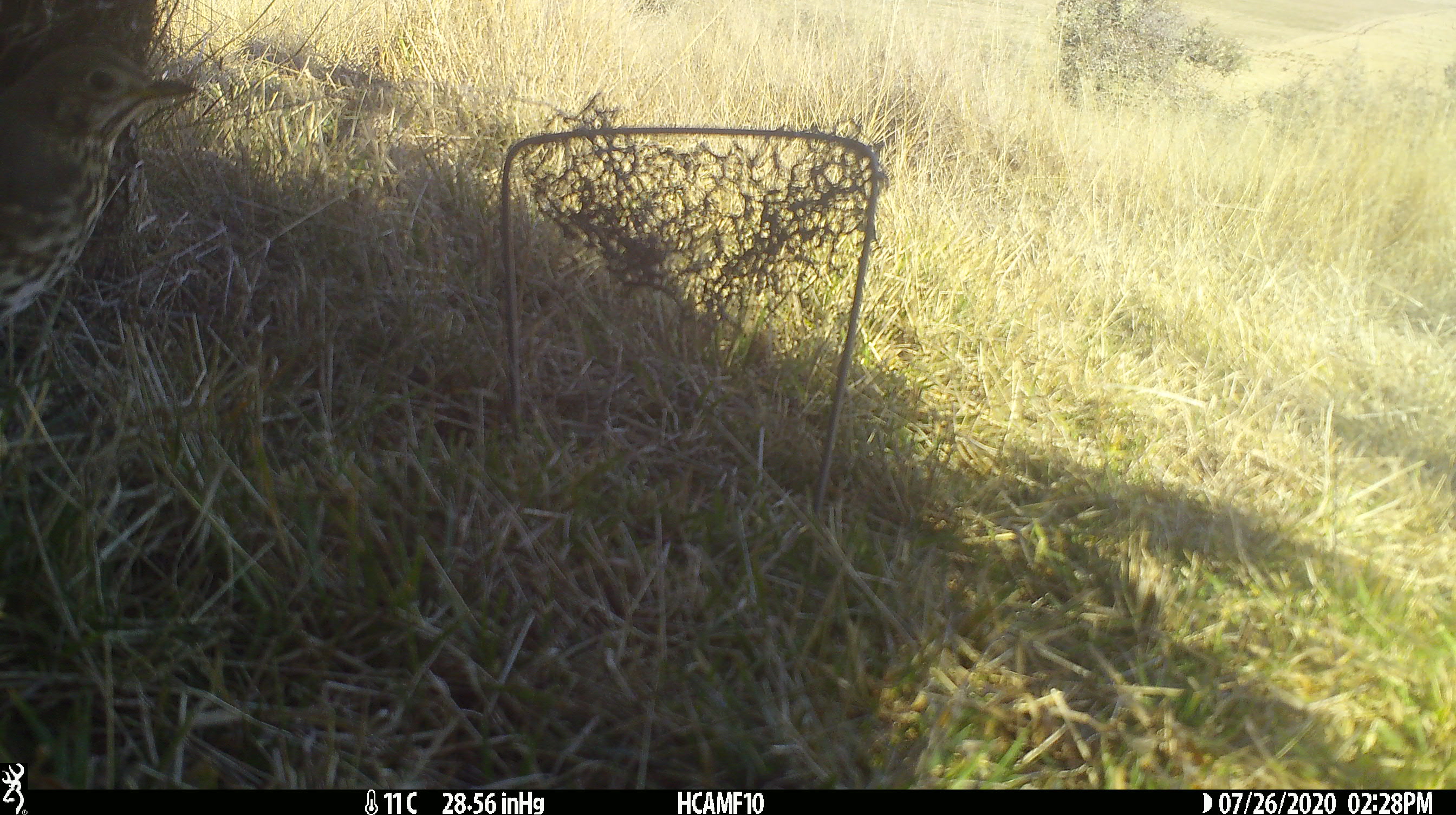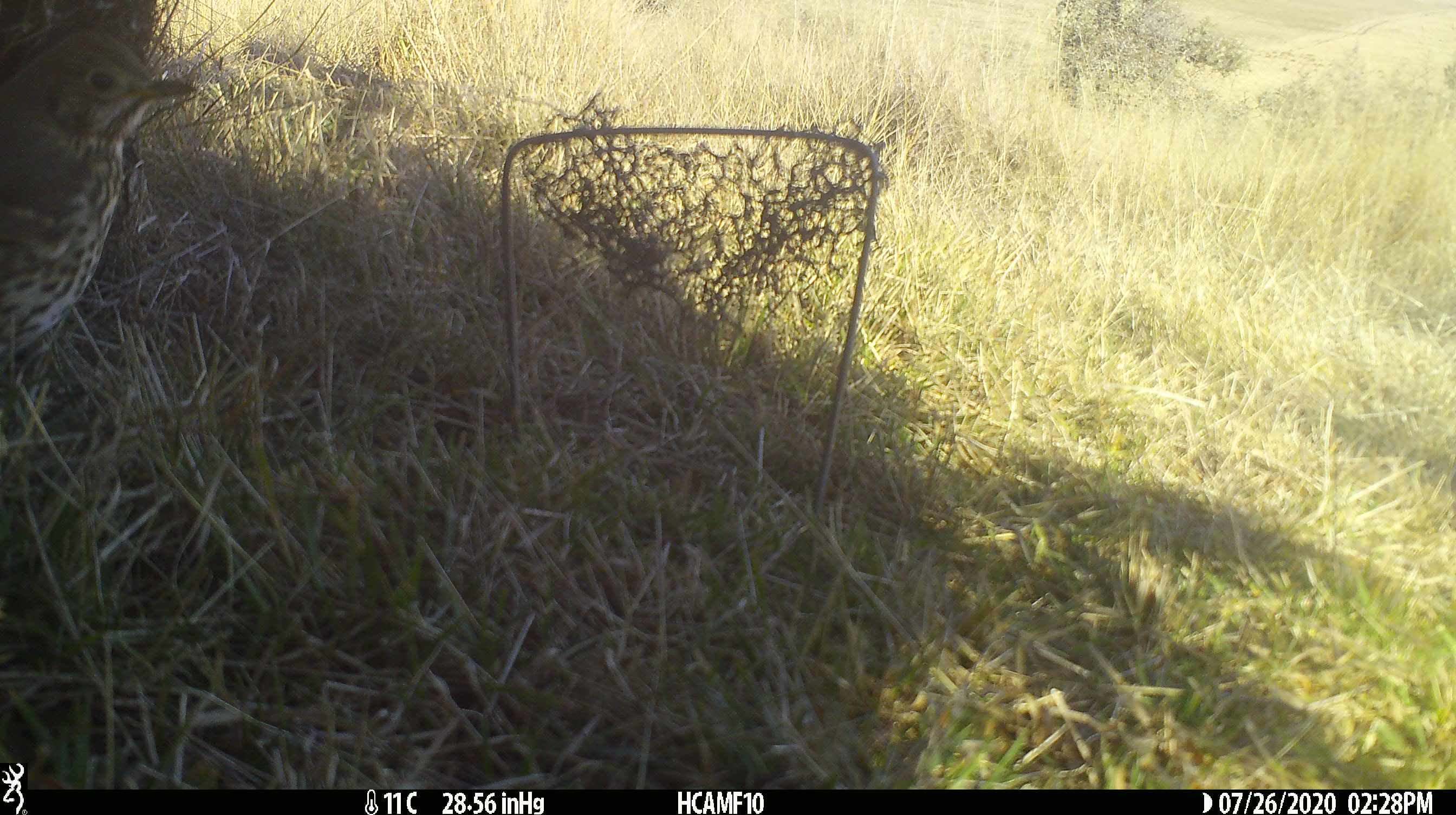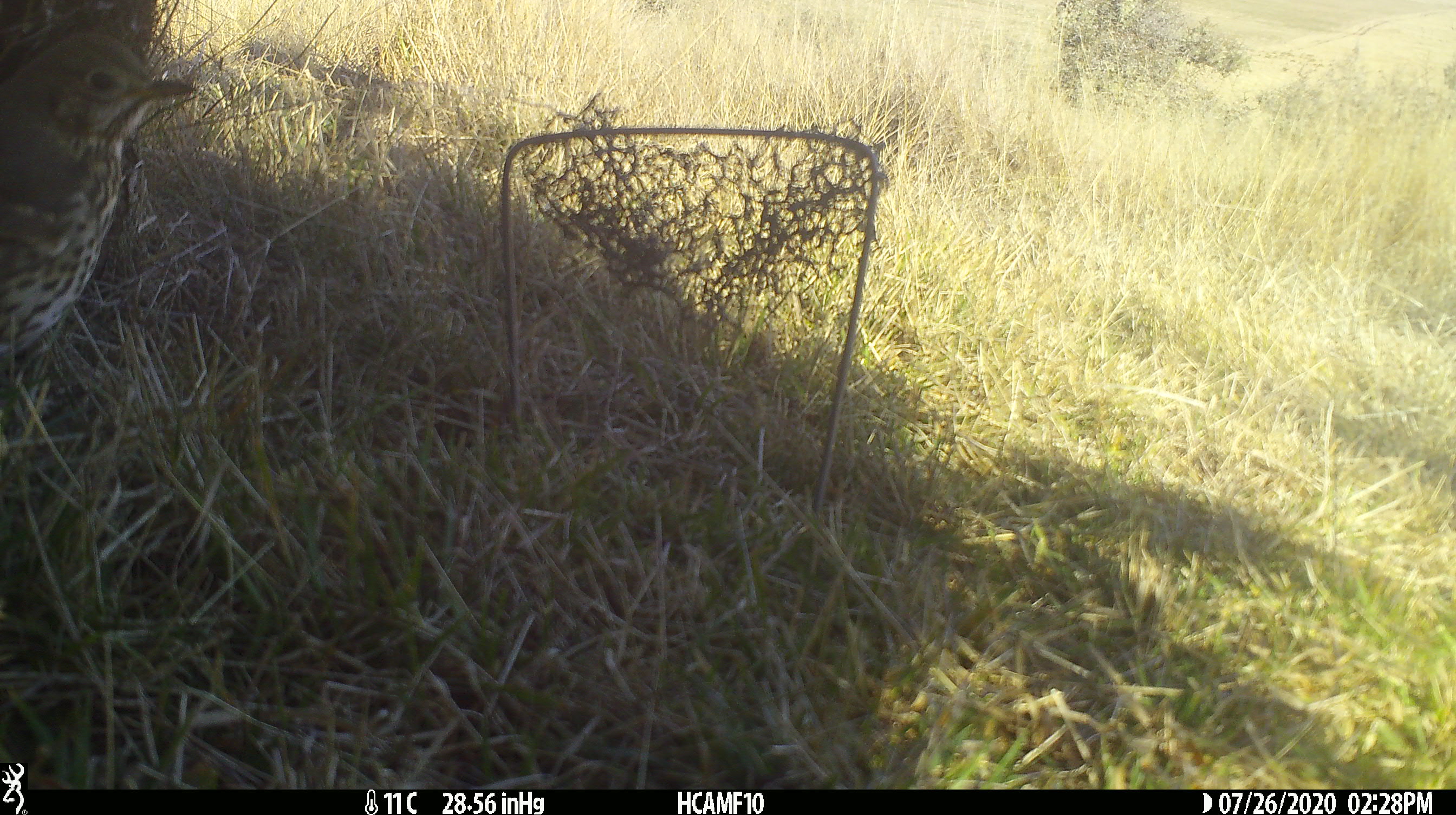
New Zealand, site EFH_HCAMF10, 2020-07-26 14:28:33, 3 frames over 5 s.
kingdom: Animalia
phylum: Chordata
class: Aves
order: Passeriformes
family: Turdidae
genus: Turdus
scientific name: Turdus philomelos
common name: song thrush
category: thrush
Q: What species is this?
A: Thrush (song thrush) (Turdus philomelos).